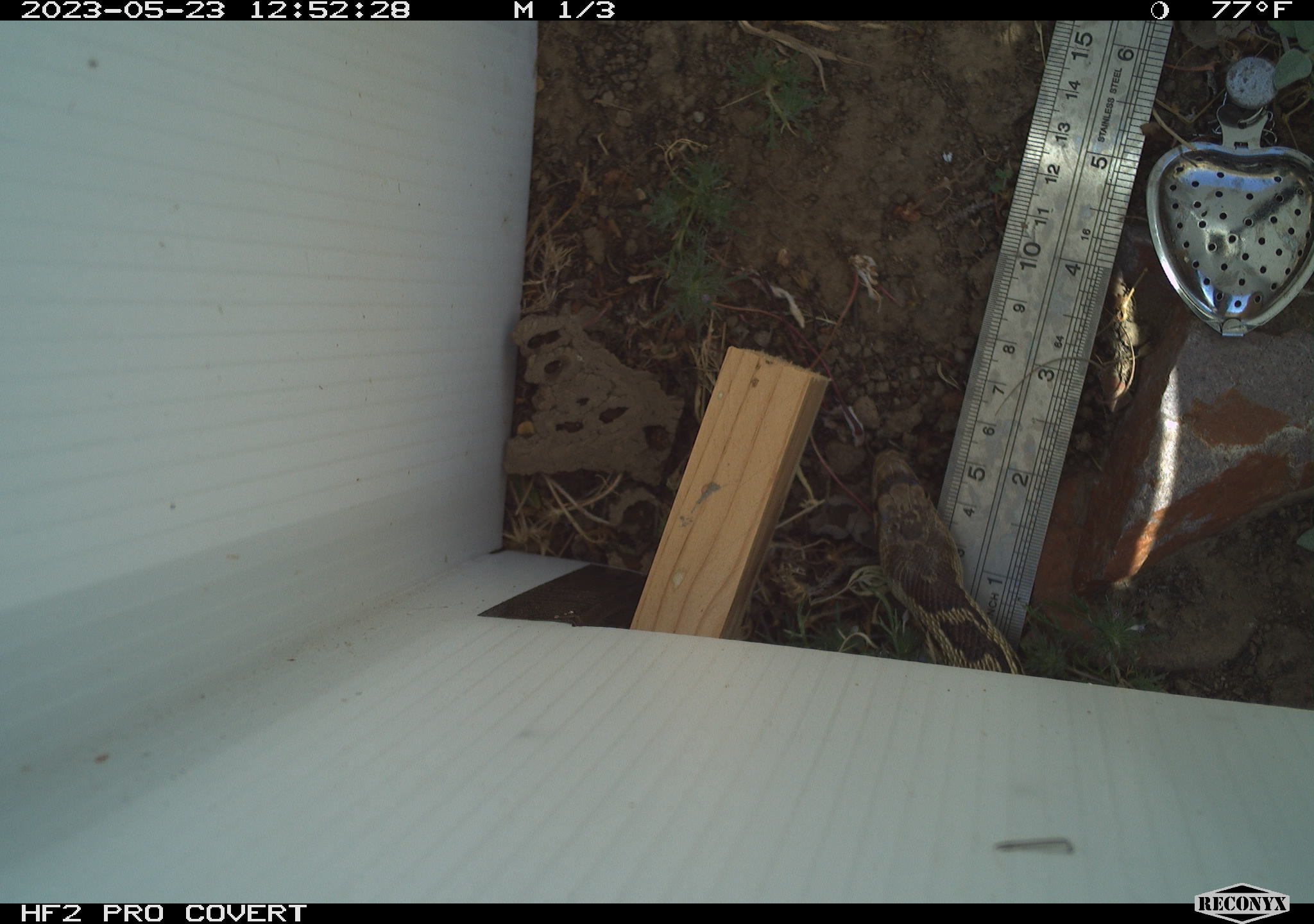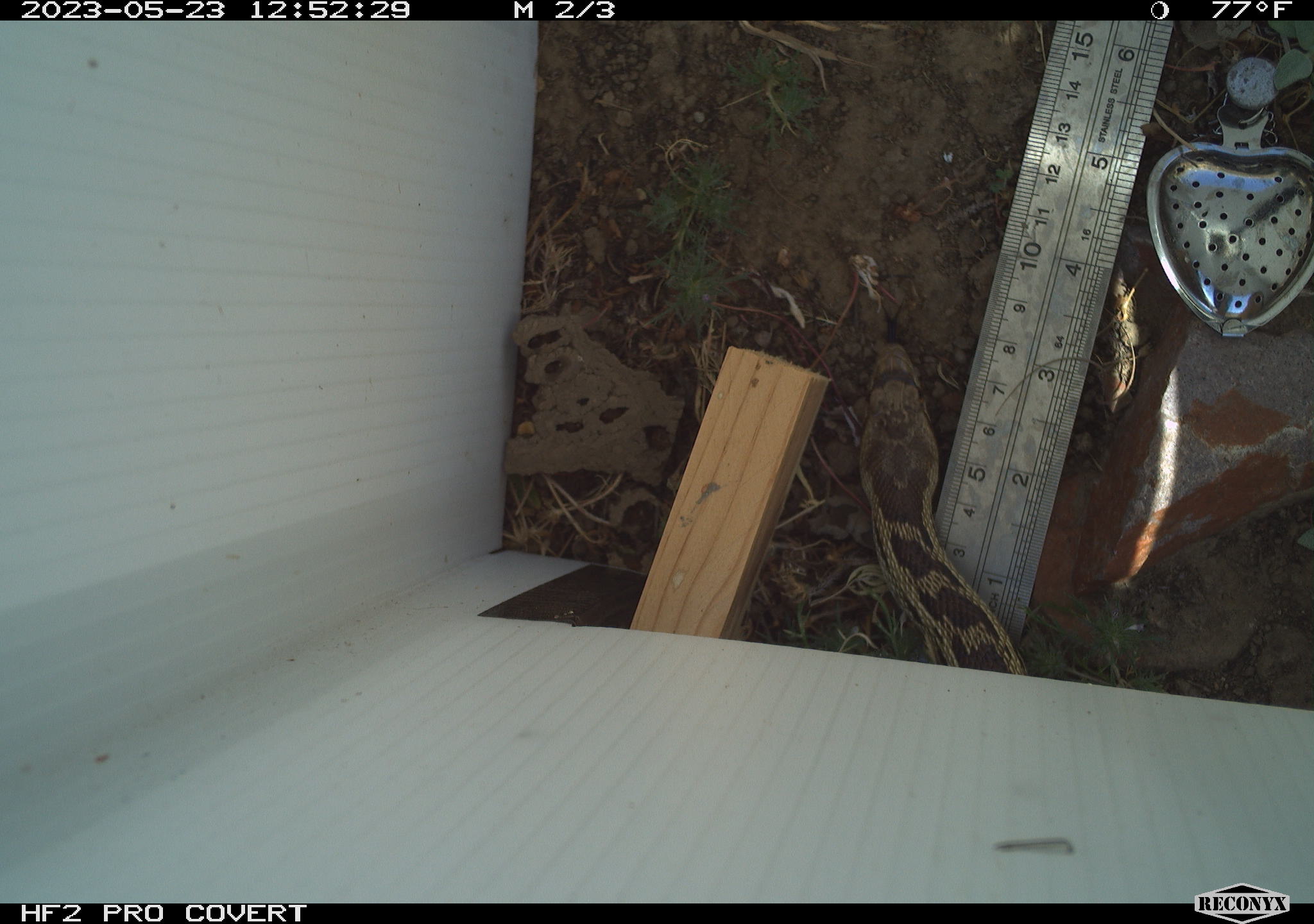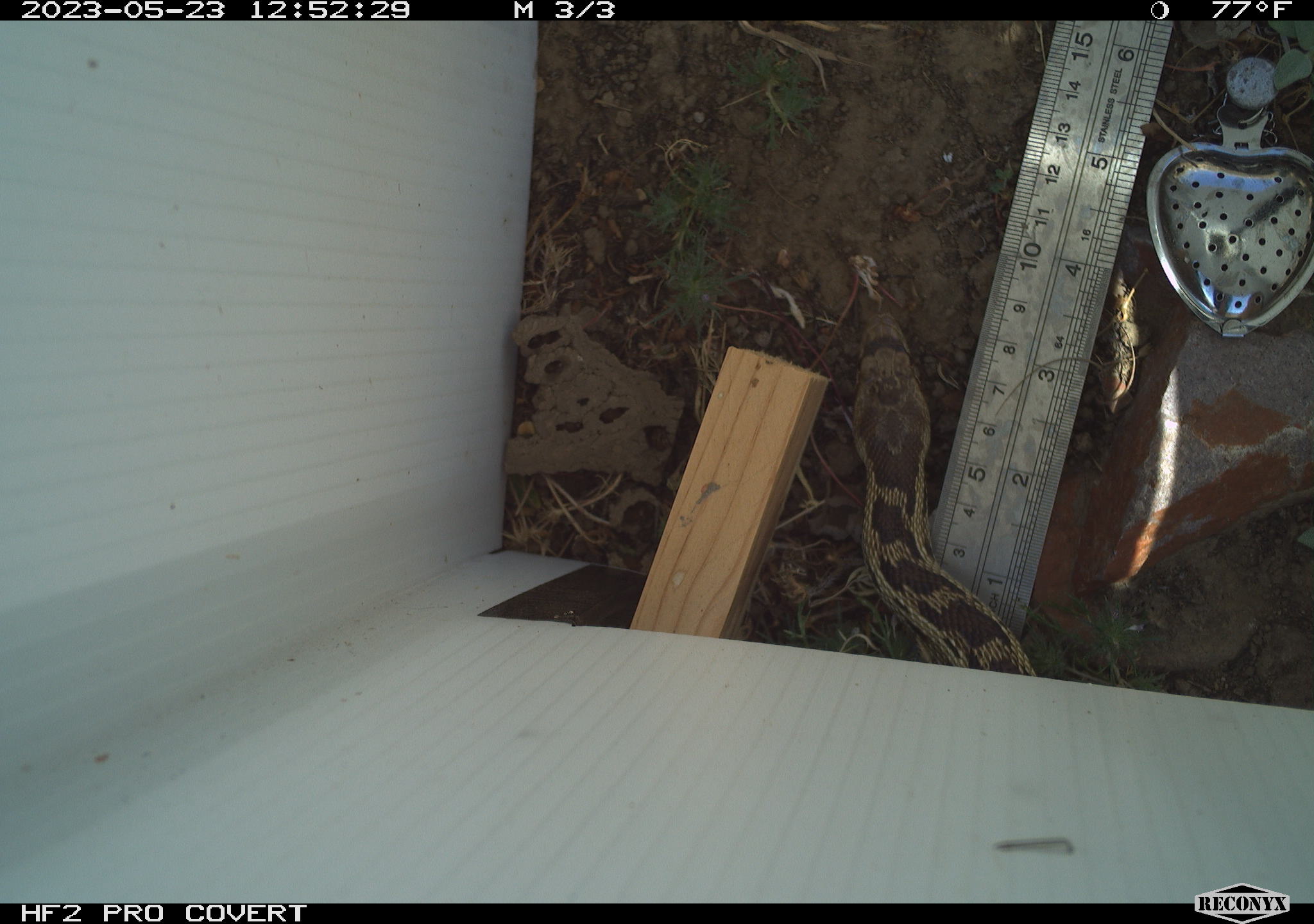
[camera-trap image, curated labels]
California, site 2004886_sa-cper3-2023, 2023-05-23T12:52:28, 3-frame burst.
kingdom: Animalia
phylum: Chordata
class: Reptilia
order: Squamata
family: Colubridae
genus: Pituophis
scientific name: Pituophis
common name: bullsnakes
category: pituophis species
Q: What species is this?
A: Pituophis species (bullsnakes) (Pituophis).